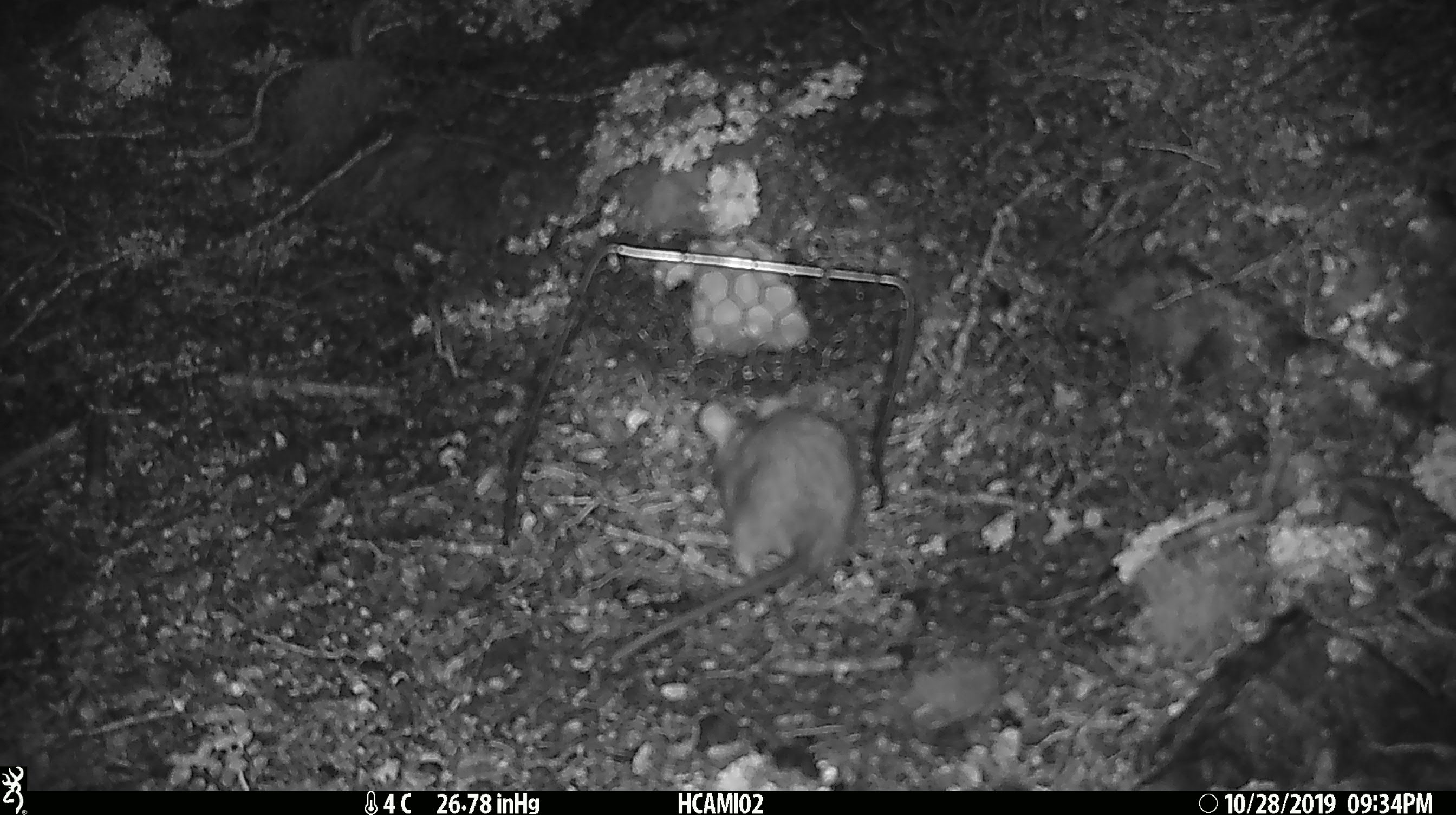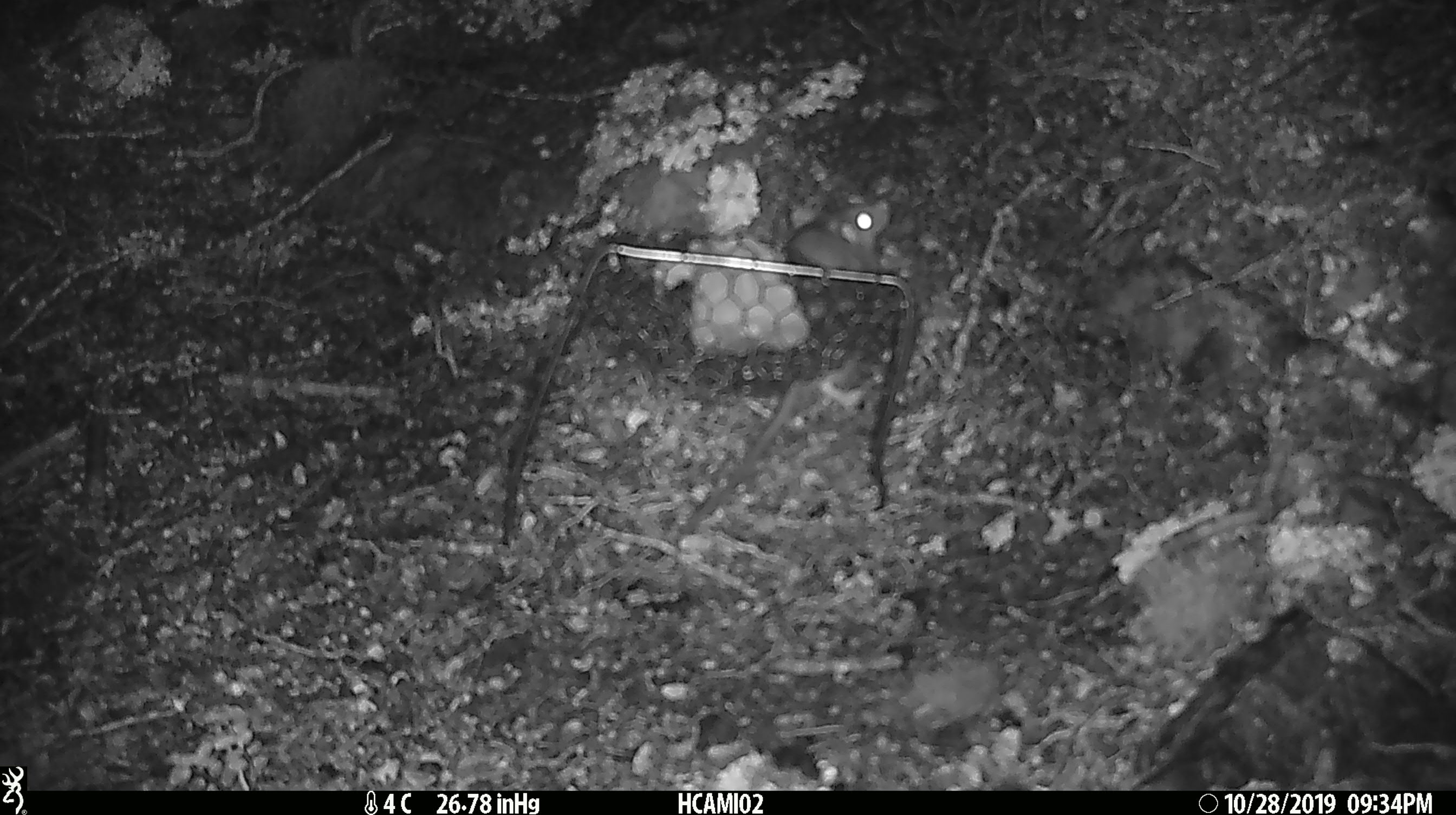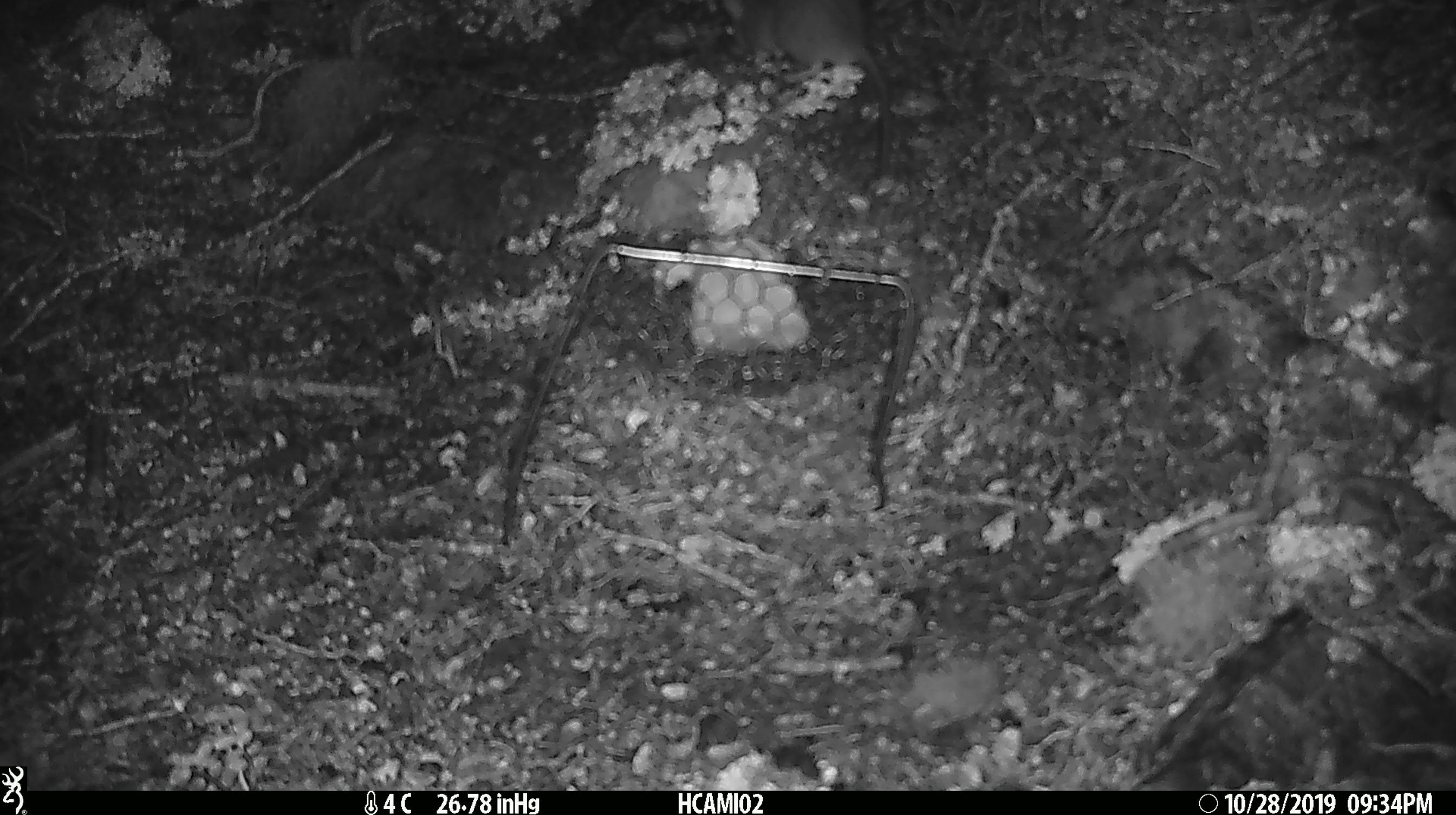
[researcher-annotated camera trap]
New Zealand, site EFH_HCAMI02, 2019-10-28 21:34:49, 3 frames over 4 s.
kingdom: Animalia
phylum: Chordata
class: Mammalia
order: Rodentia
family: Muridae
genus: Rattus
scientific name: Rattus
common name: rat